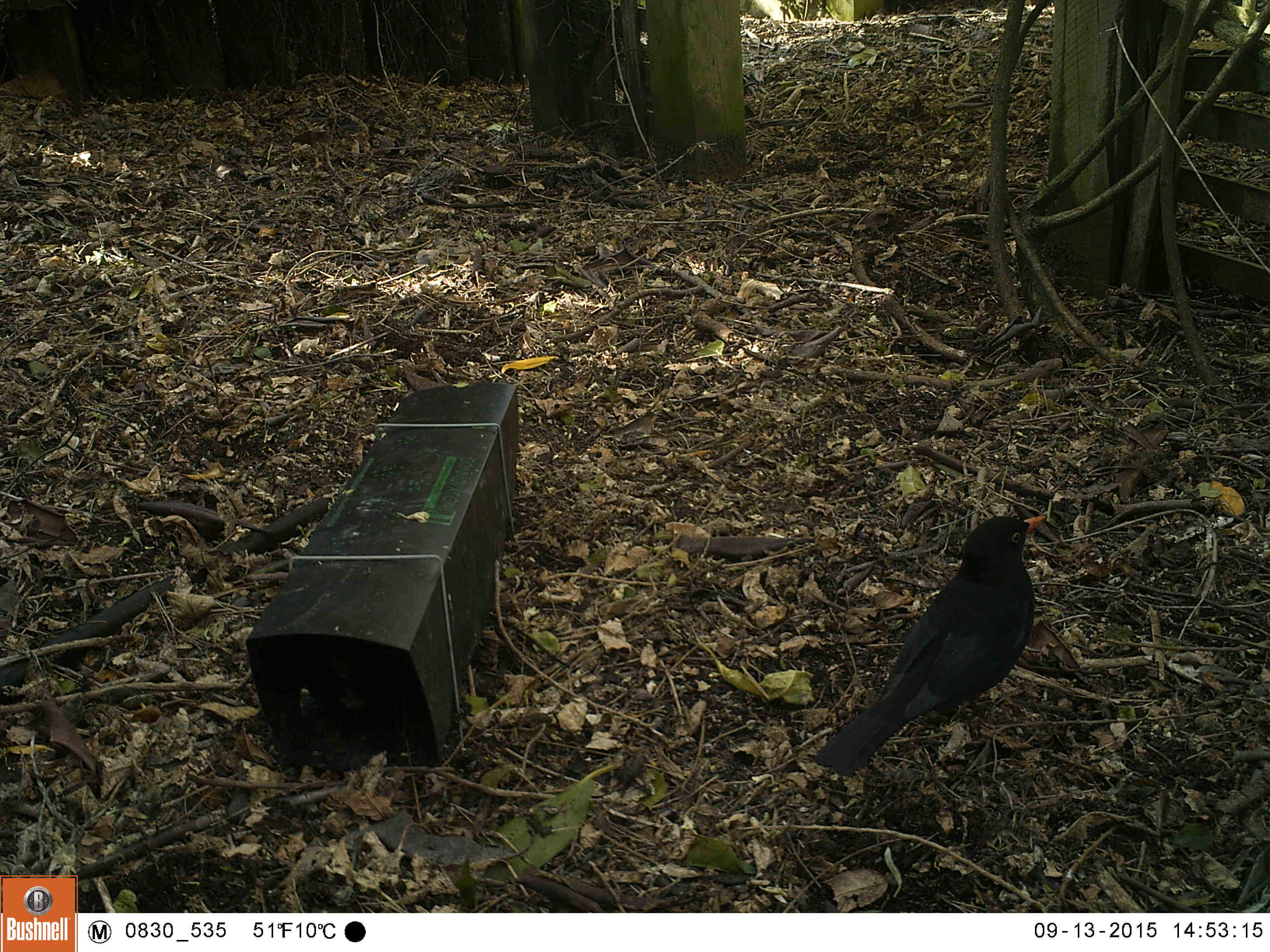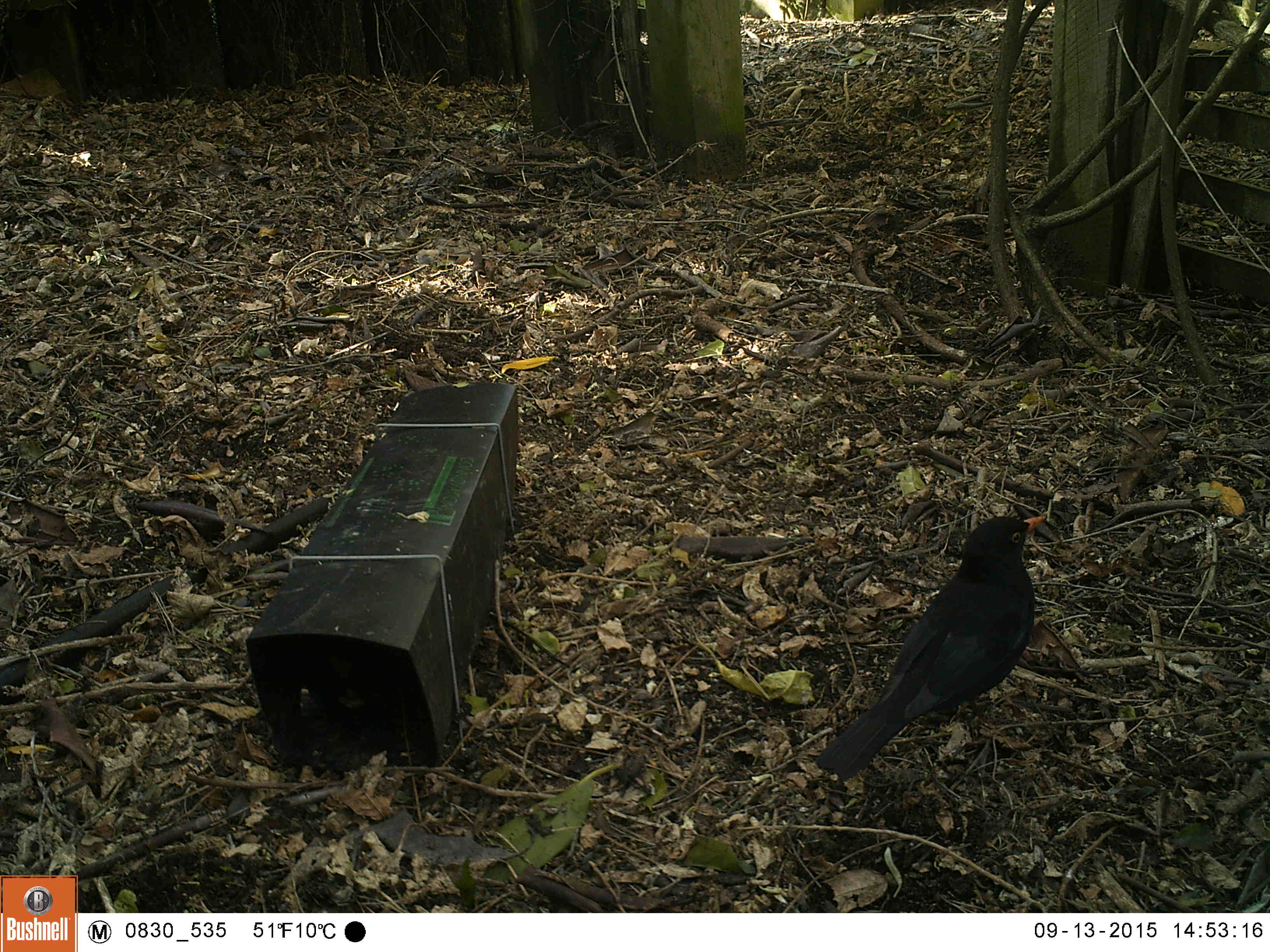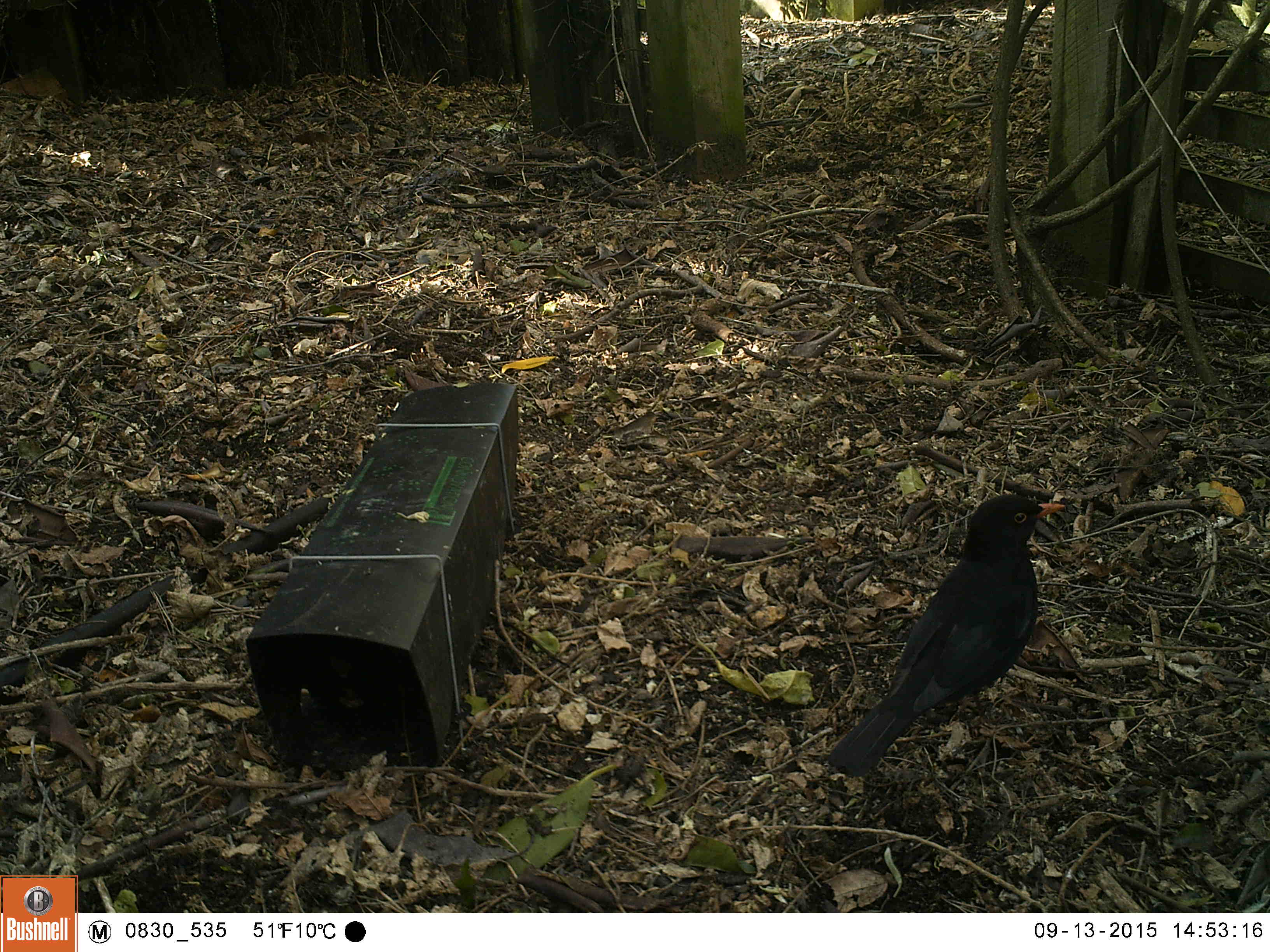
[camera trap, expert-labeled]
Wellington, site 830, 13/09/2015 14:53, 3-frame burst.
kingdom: Animalia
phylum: Chordata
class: Aves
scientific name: Aves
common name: bird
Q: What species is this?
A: Bird (Aves).